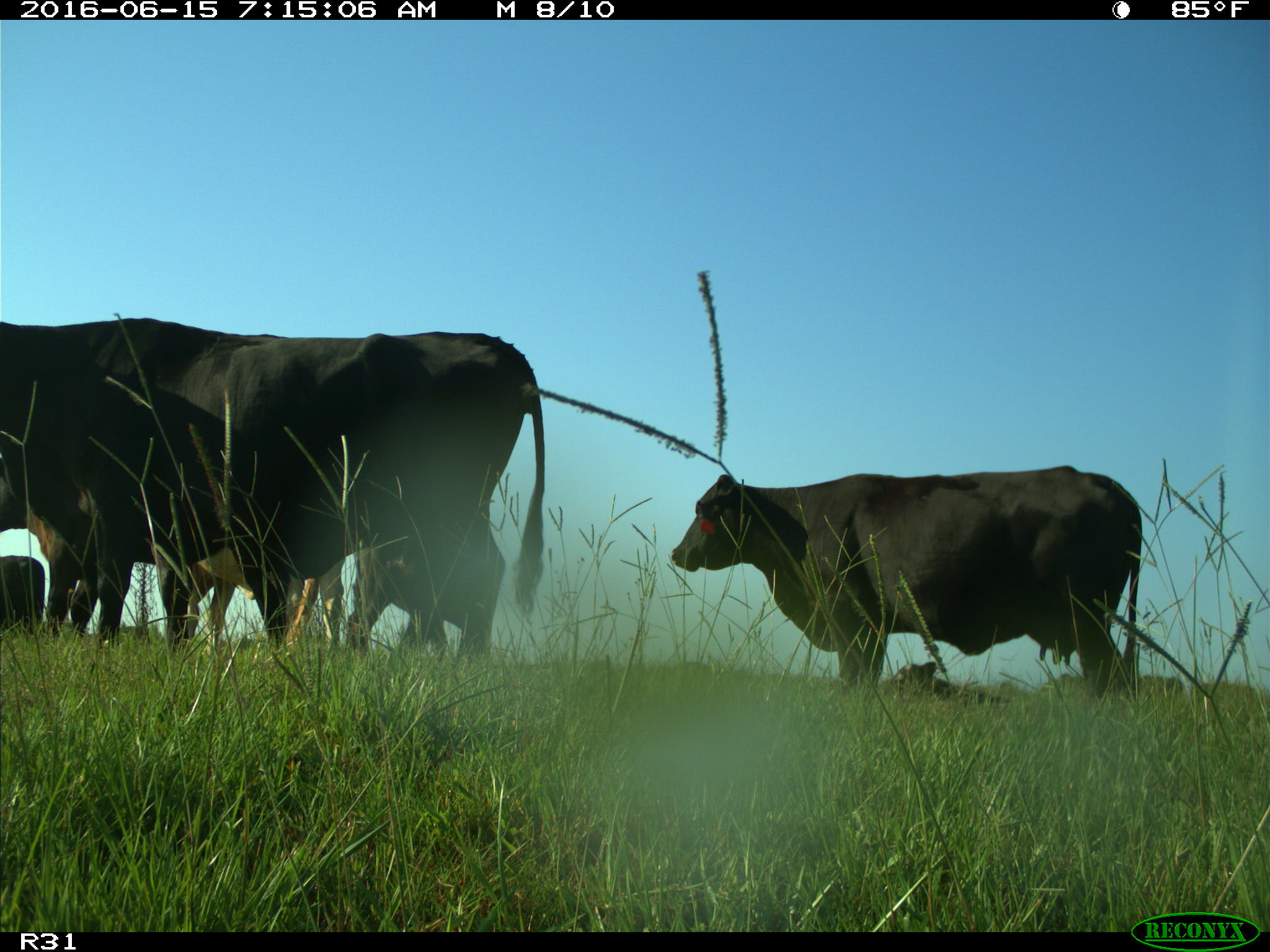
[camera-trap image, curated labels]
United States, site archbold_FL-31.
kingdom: Animalia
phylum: Chordata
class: Mammalia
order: Artiodactyla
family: Bovidae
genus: Bos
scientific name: Bos taurus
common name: domestic cow